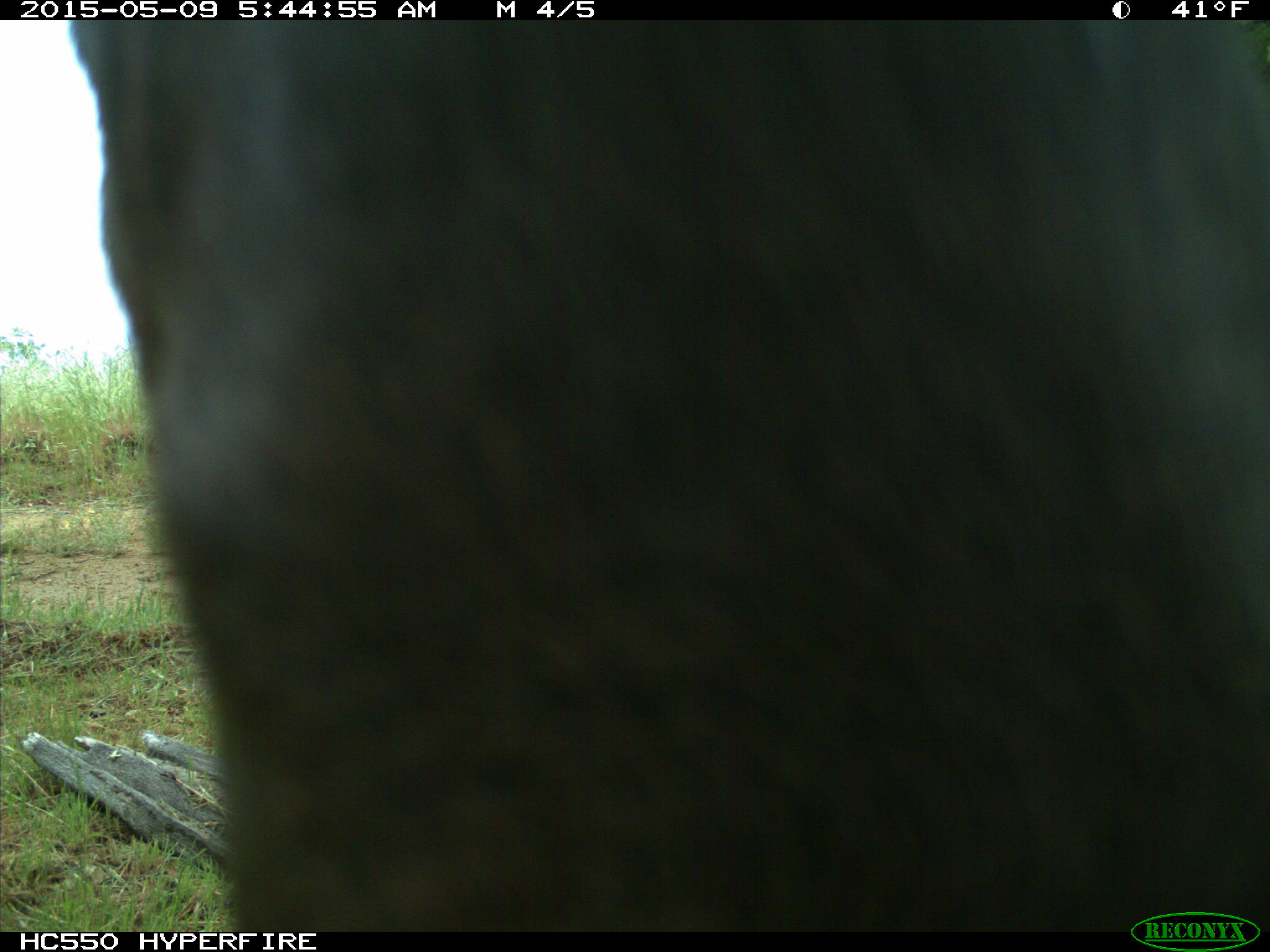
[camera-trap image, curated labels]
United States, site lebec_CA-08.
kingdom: Animalia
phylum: Chordata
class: Mammalia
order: Artiodactyla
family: Cervidae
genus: Cervus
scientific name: Cervus canadensis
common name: elk